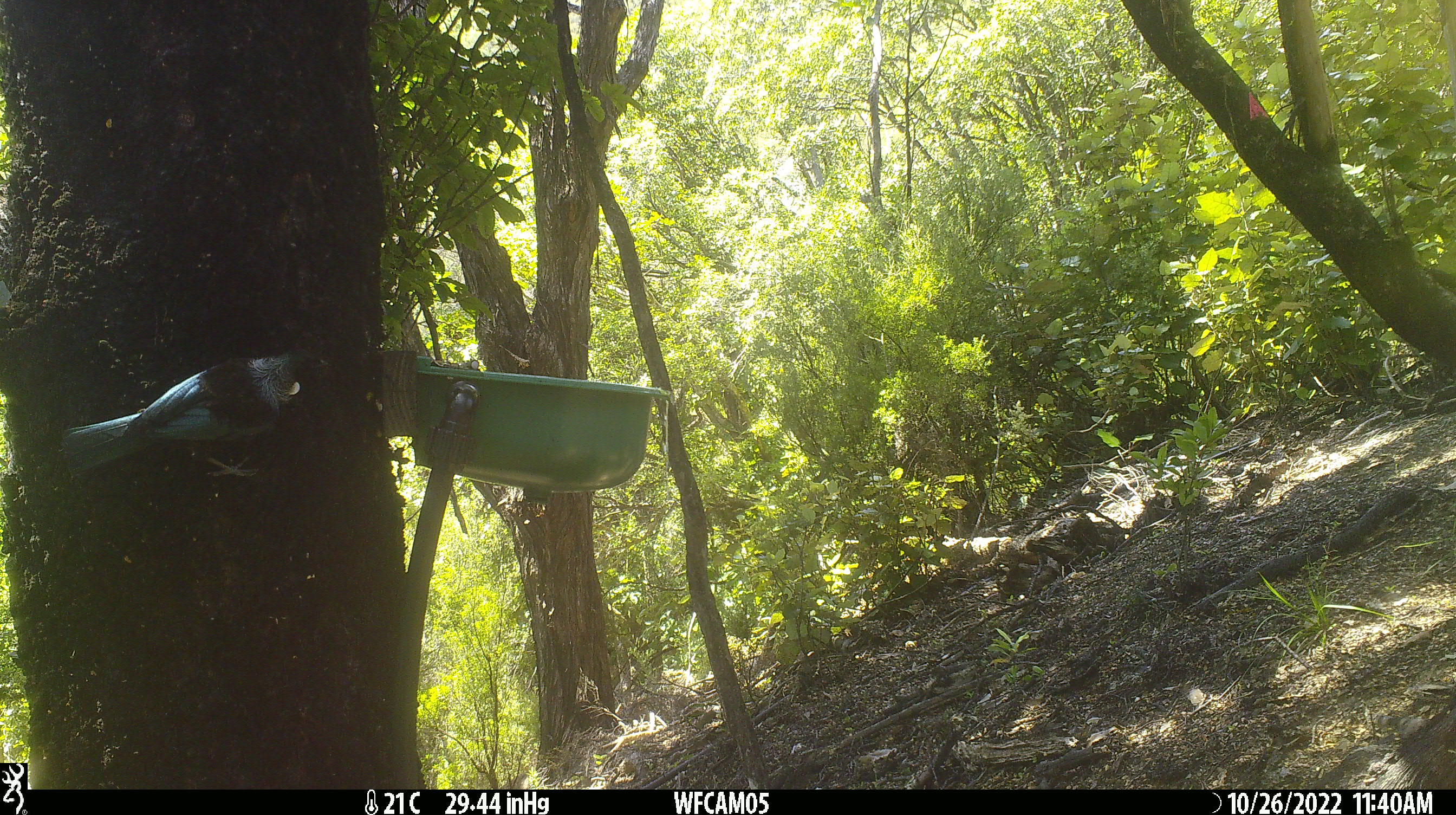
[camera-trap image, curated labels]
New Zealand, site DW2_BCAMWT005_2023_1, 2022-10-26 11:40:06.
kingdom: Animalia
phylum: Chordata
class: Aves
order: Passeriformes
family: Meliphagidae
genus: Prosthemadera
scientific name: Prosthemadera novaeseelandiae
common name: tui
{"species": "tui (Prosthemadera novaeseelandiae)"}